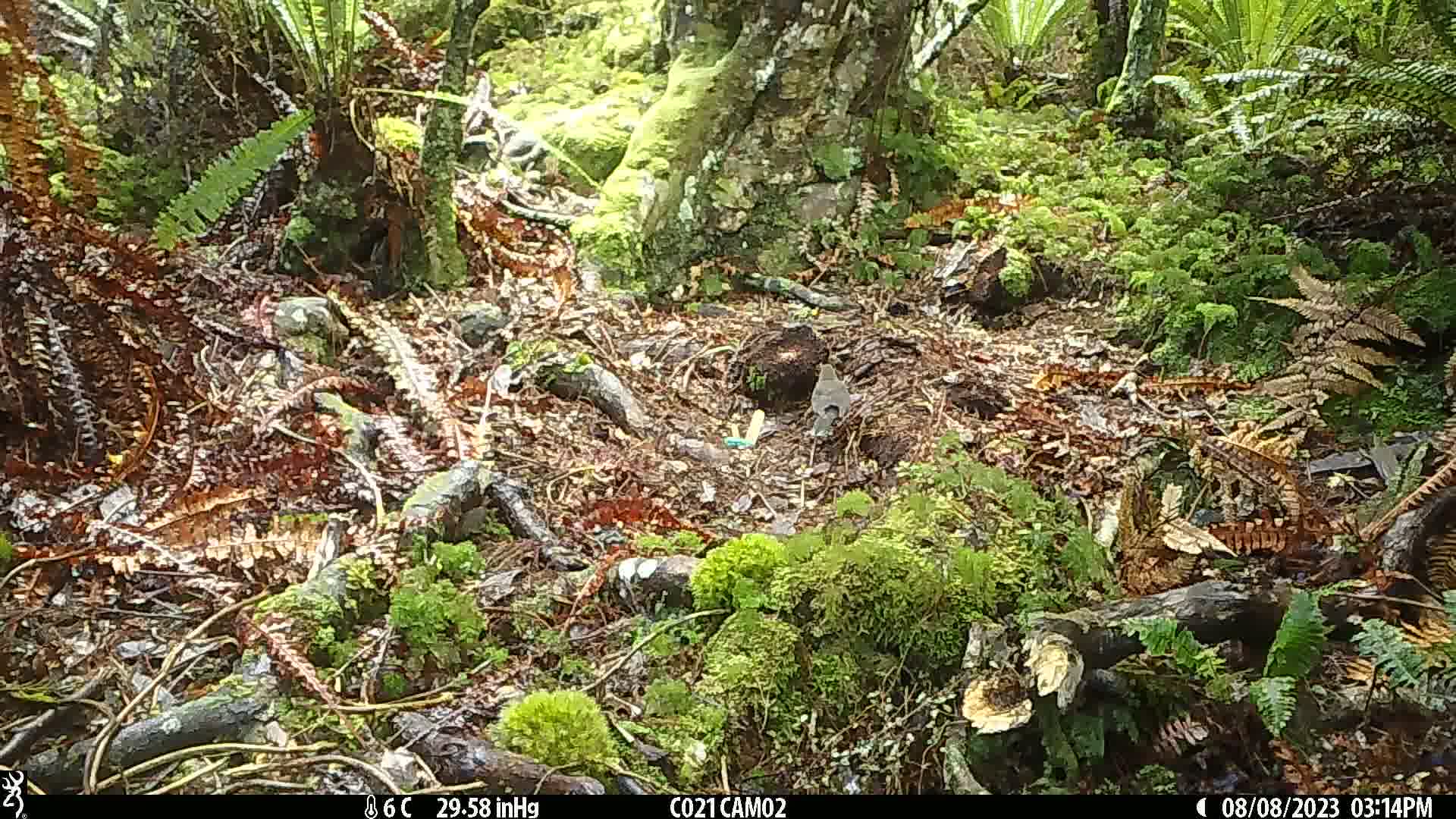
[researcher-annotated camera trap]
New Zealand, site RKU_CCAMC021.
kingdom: Animalia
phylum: Chordata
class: Aves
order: Passeriformes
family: Turdidae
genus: Turdus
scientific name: Turdus merula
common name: eurasian blackbird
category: blackbird